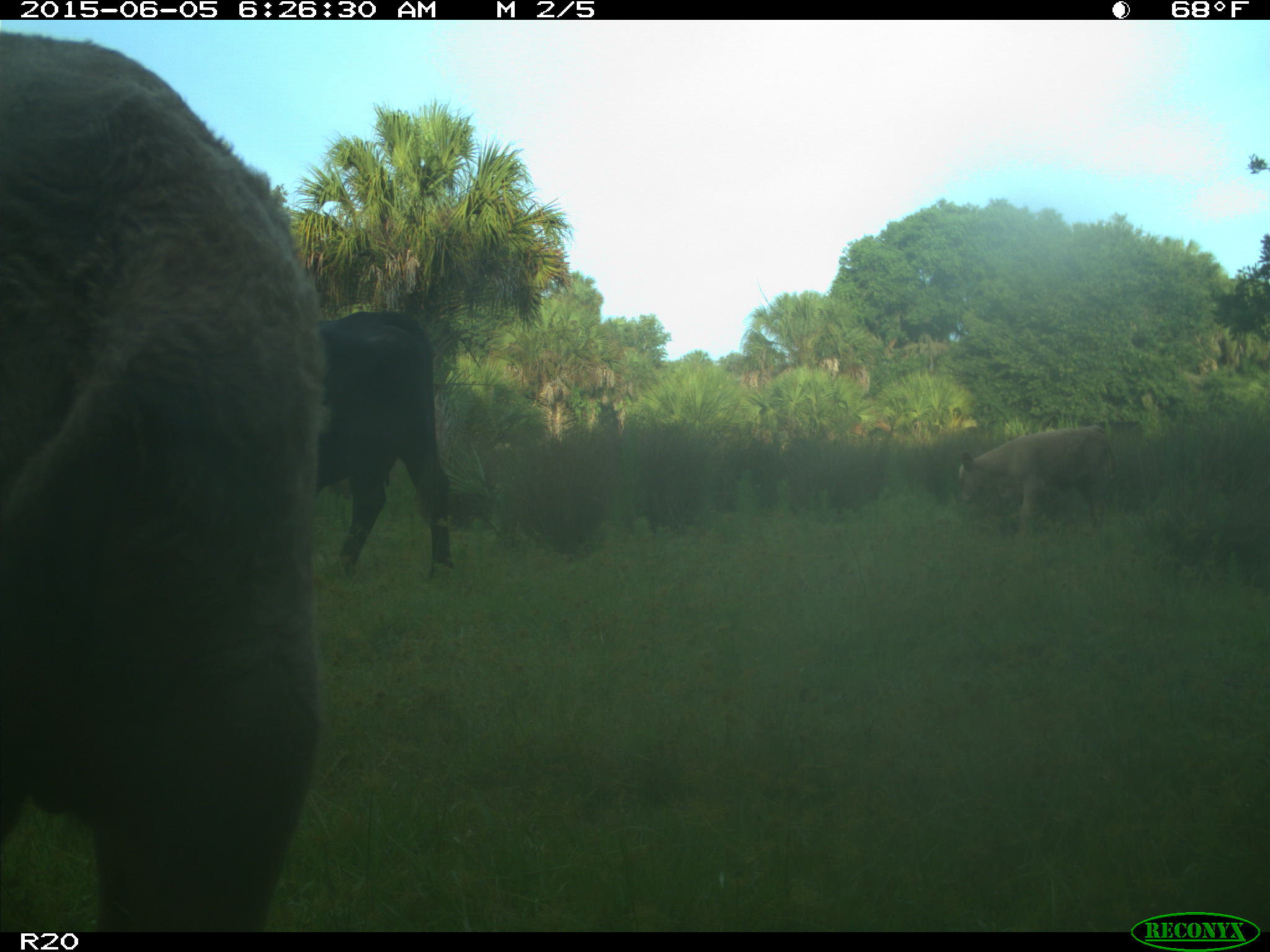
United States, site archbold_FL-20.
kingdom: Animalia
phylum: Chordata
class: Mammalia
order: Artiodactyla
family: Bovidae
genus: Bos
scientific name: Bos taurus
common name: domestic cow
Bos taurus (domestic cow).